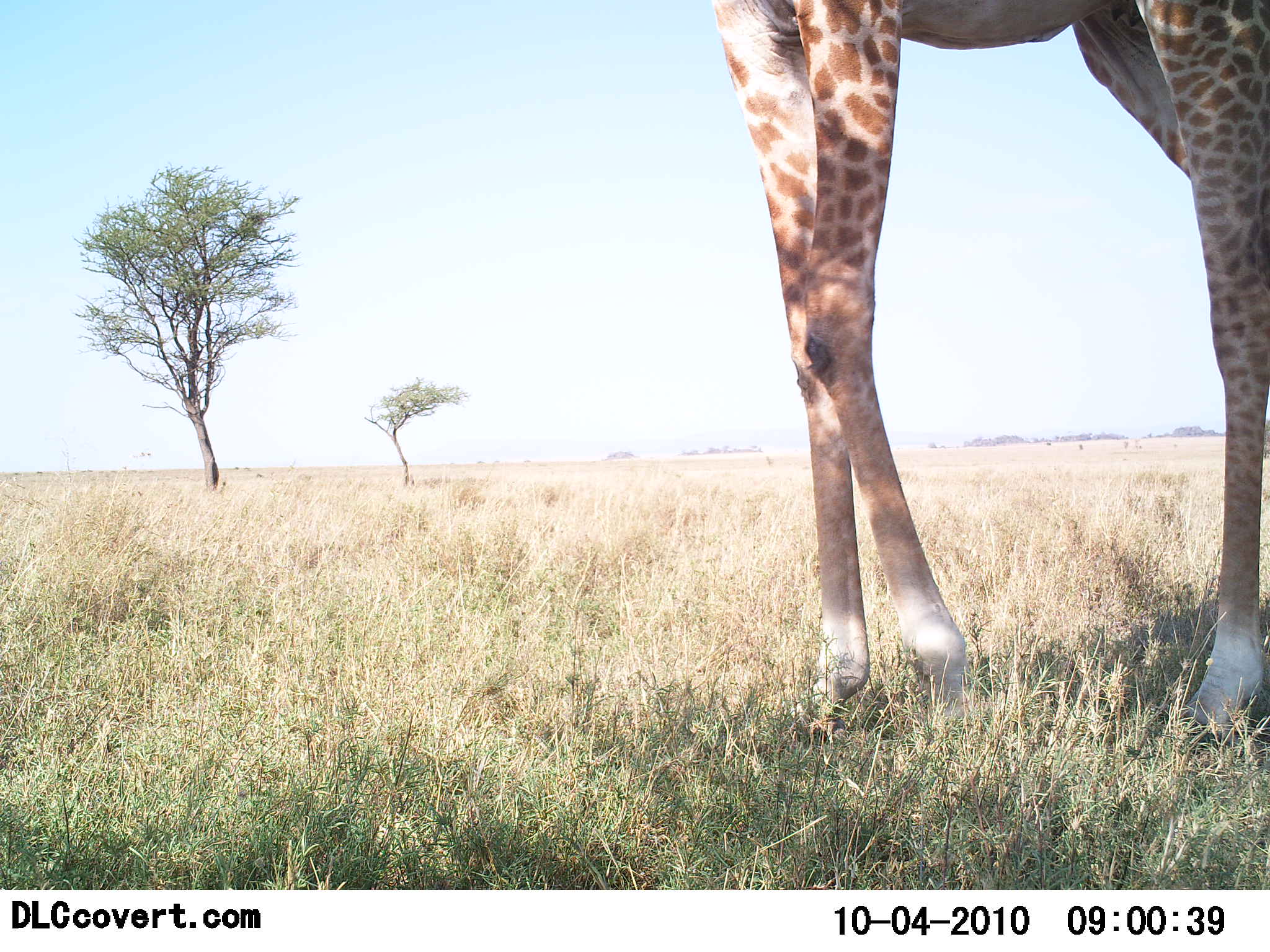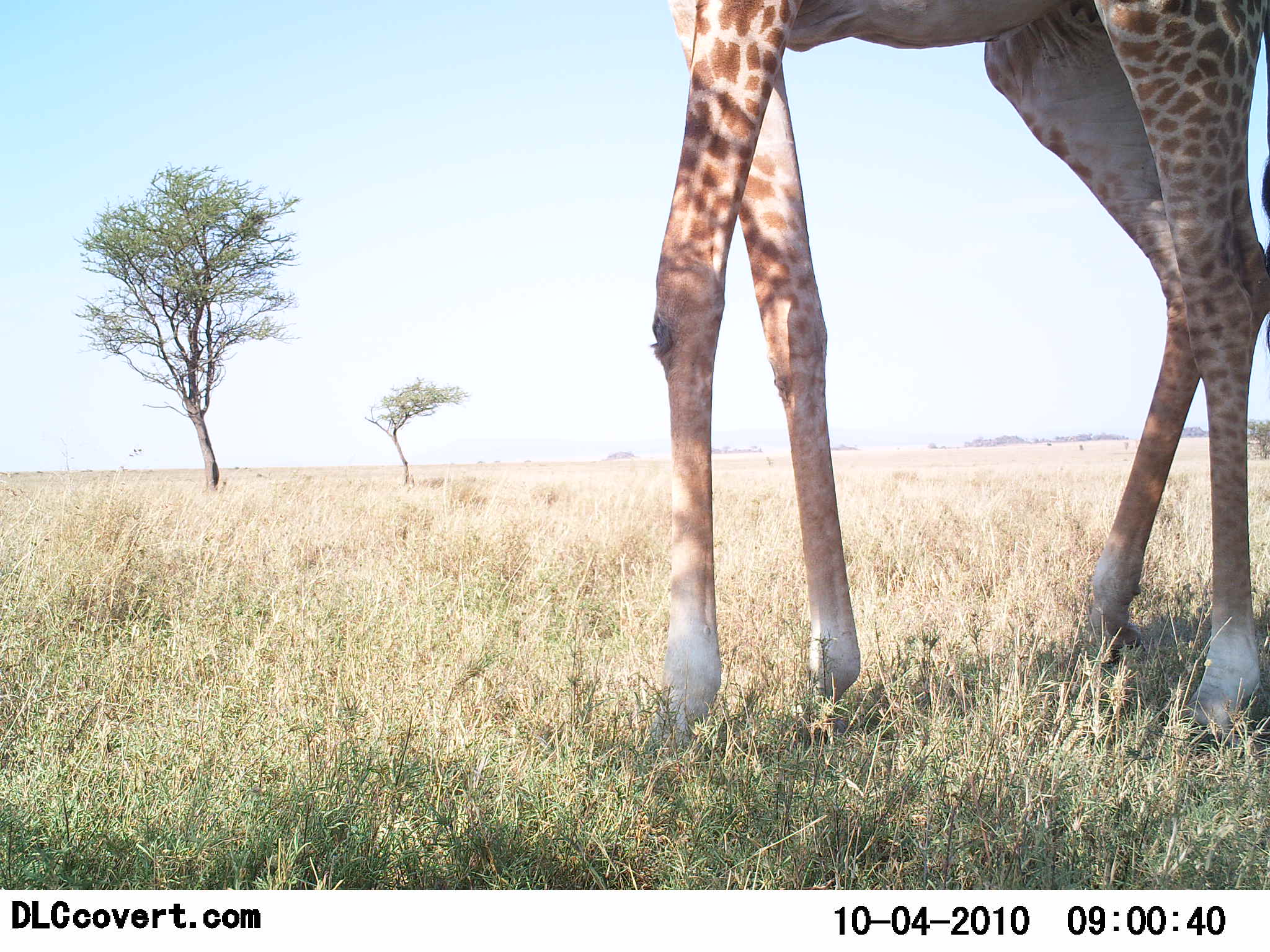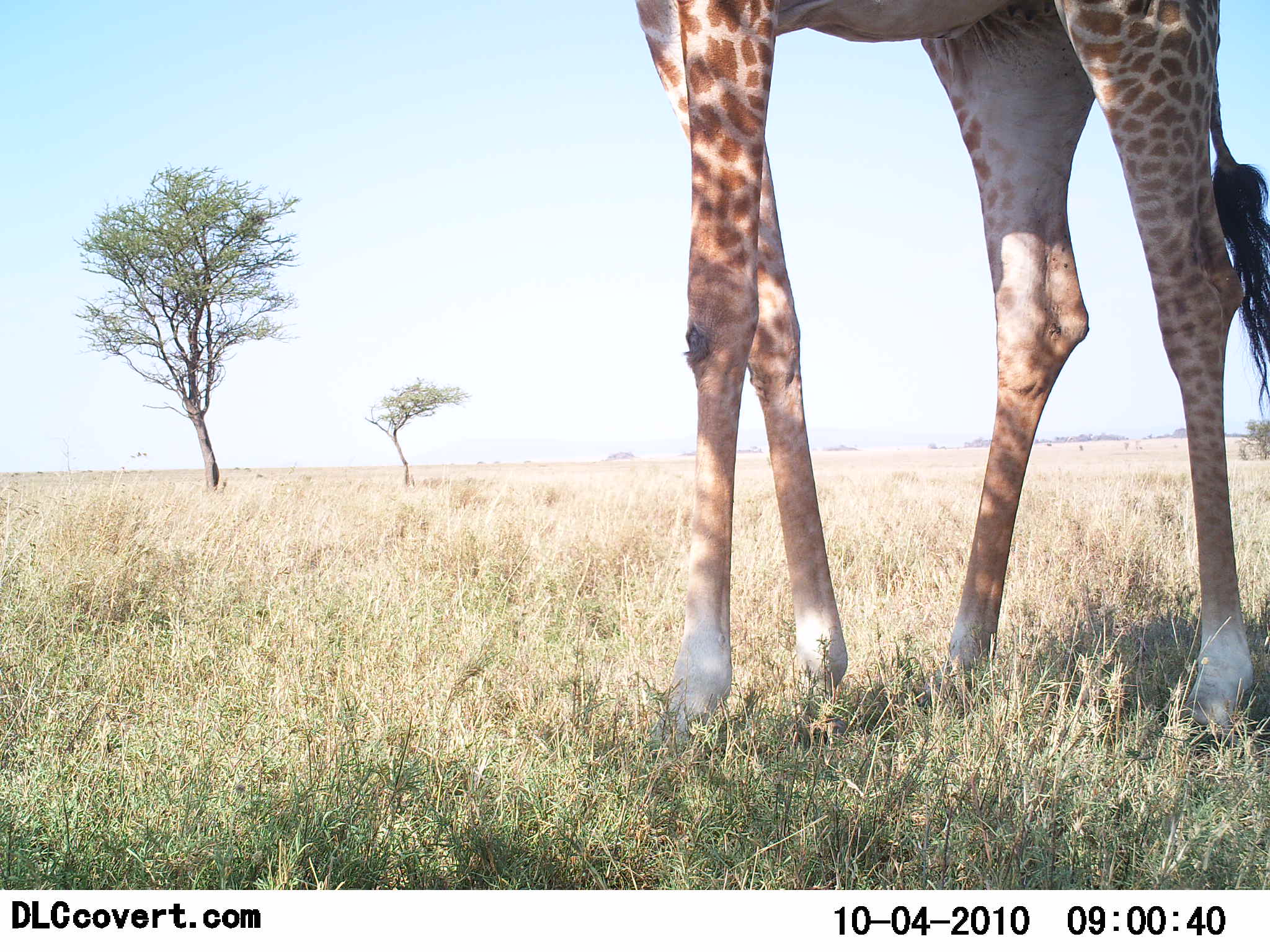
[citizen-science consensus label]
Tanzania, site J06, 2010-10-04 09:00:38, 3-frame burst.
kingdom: Animalia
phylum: Chordata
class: Mammalia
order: Artiodactyla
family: Giraffidae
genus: Giraffa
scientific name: Giraffa camelopardalis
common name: giraffe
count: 1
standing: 59%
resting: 0%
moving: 41%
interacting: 0%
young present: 0%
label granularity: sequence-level